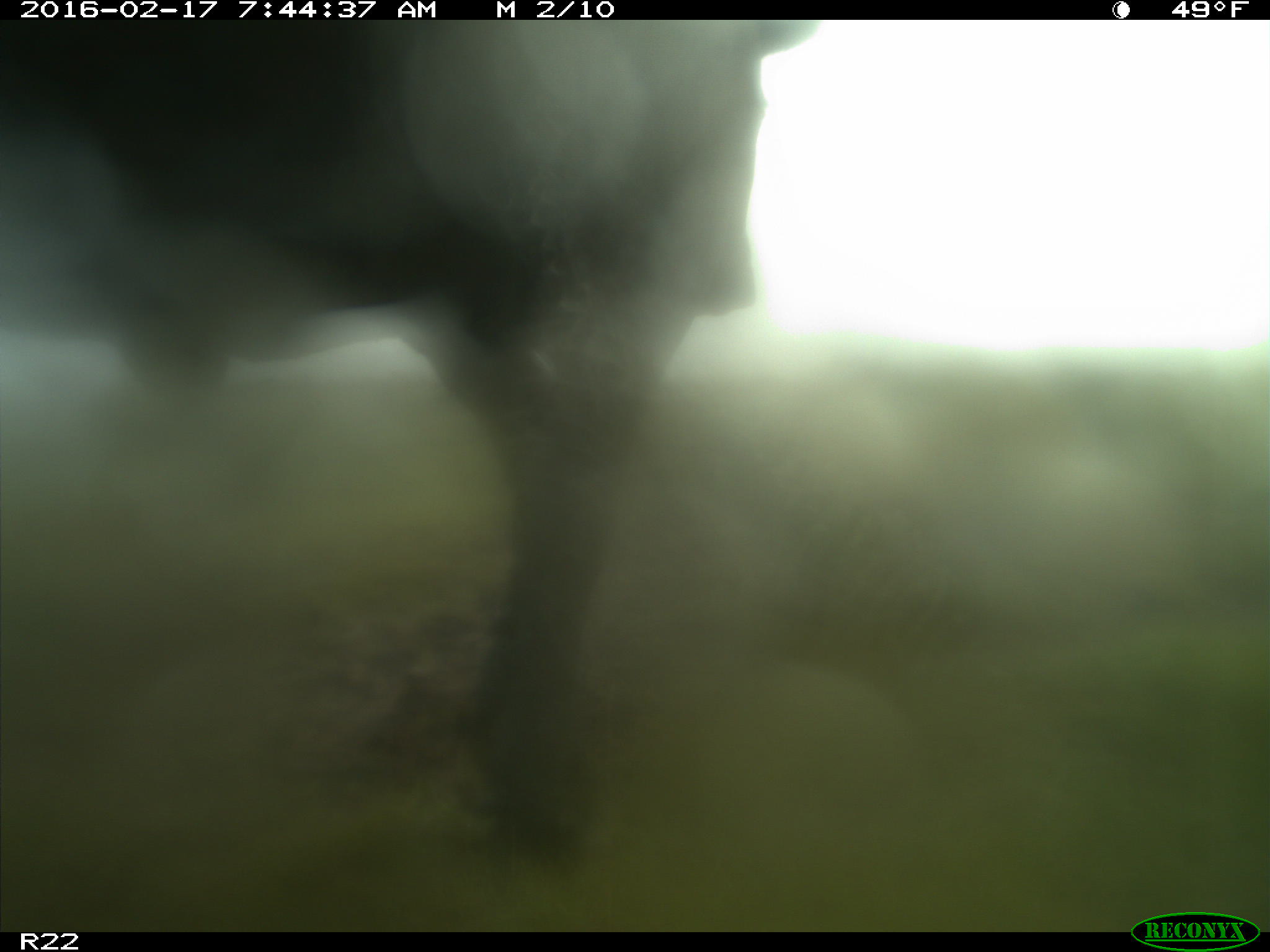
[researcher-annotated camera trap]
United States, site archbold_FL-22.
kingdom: Animalia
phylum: Chordata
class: Mammalia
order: Artiodactyla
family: Bovidae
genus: Bos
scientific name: Bos taurus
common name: domestic cow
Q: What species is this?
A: Bos taurus (domestic cow).